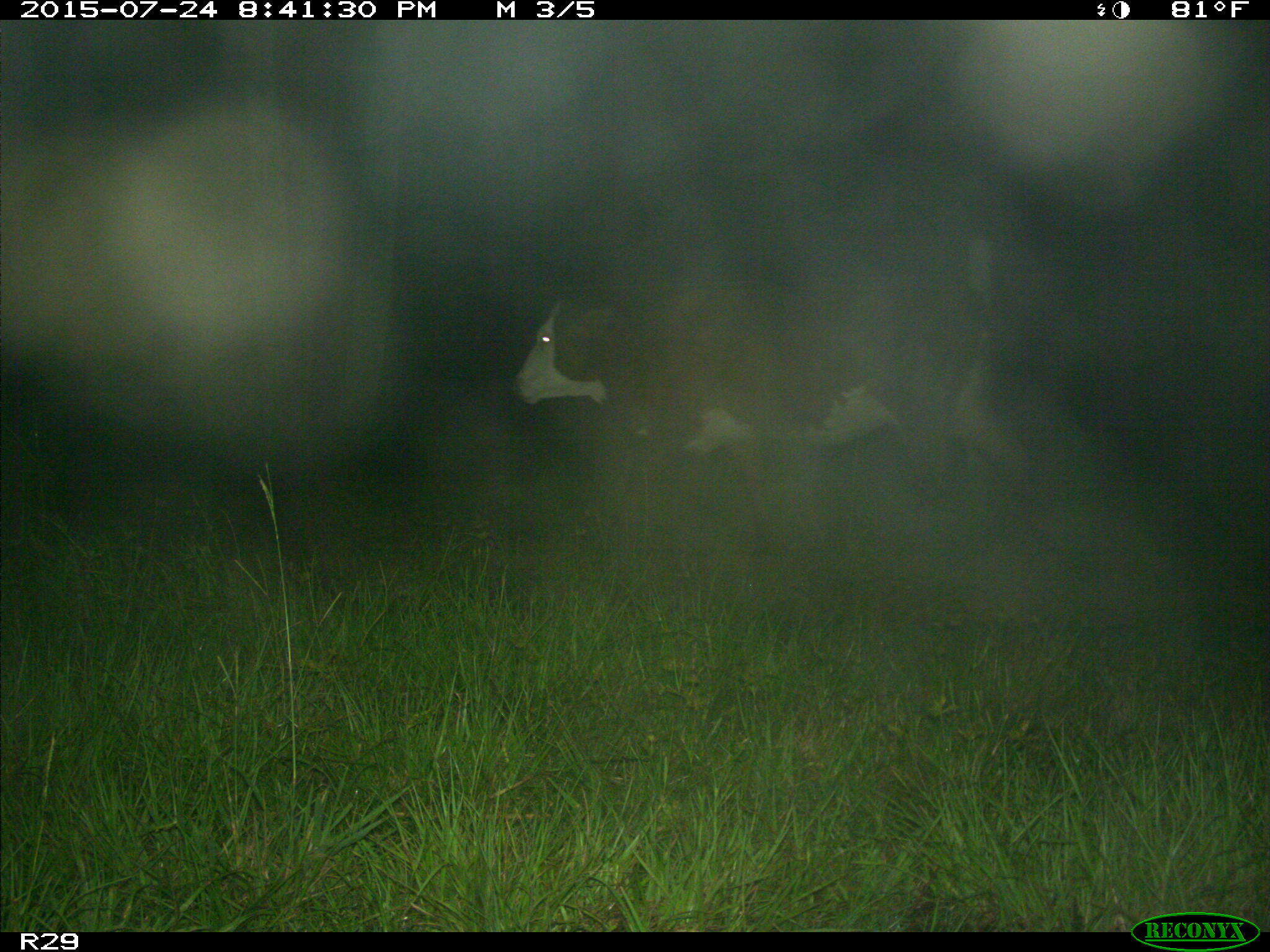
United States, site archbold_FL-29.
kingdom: Animalia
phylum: Chordata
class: Mammalia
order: Artiodactyla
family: Bovidae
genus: Bos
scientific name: Bos taurus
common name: domestic cow